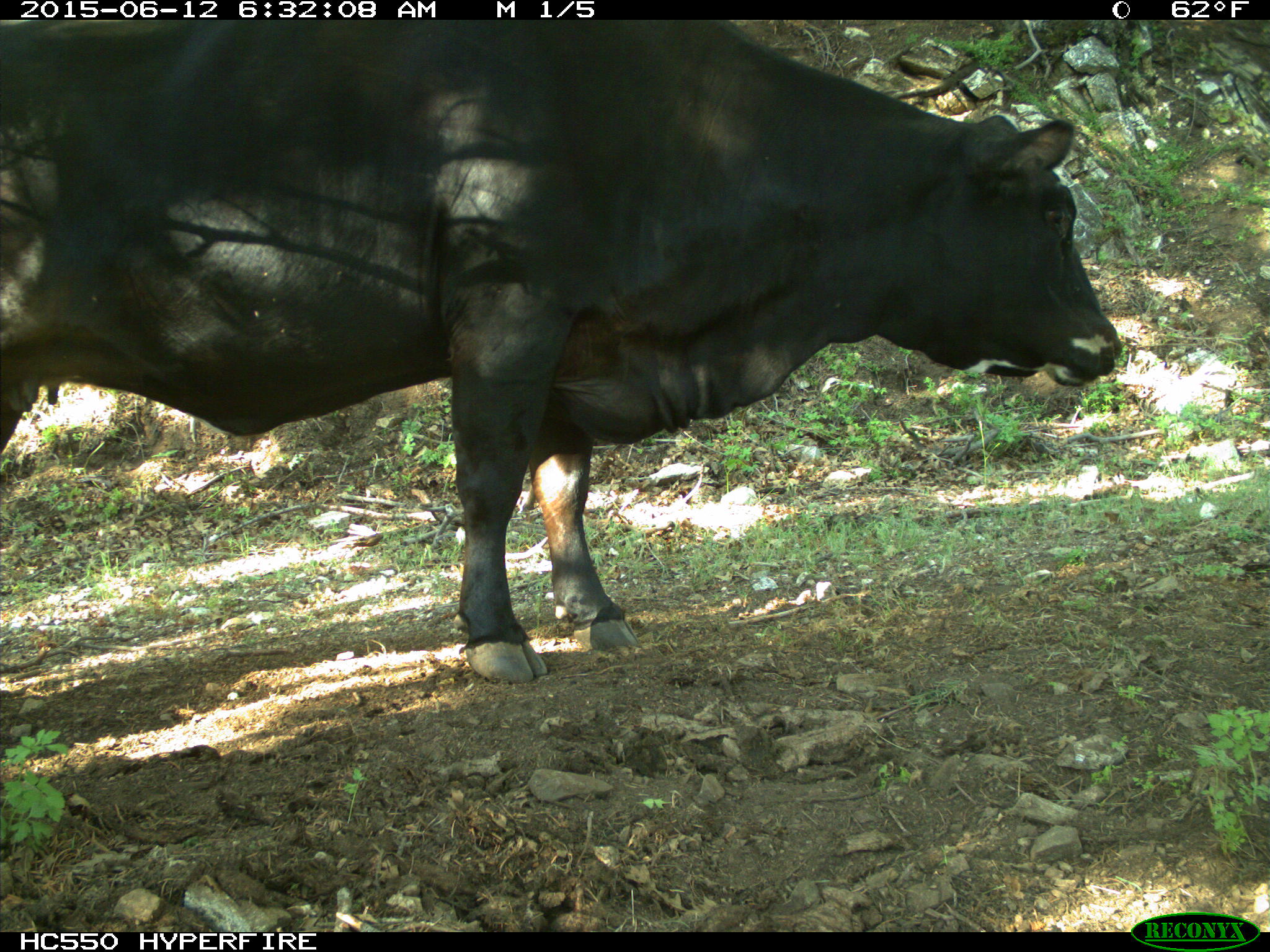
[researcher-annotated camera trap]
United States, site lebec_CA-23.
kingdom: Animalia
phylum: Chordata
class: Mammalia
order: Artiodactyla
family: Bovidae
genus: Bos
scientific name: Bos taurus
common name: domestic cow